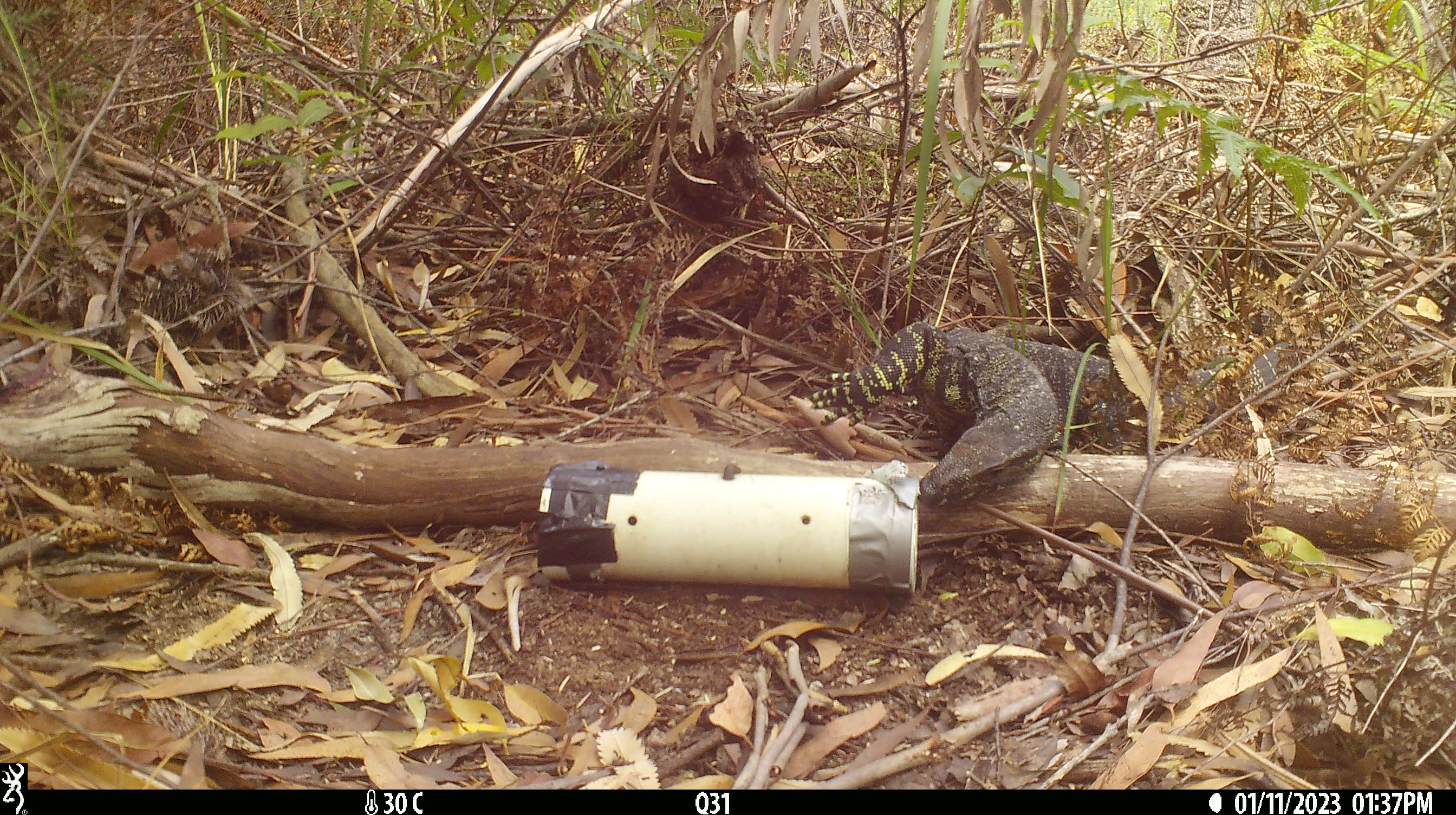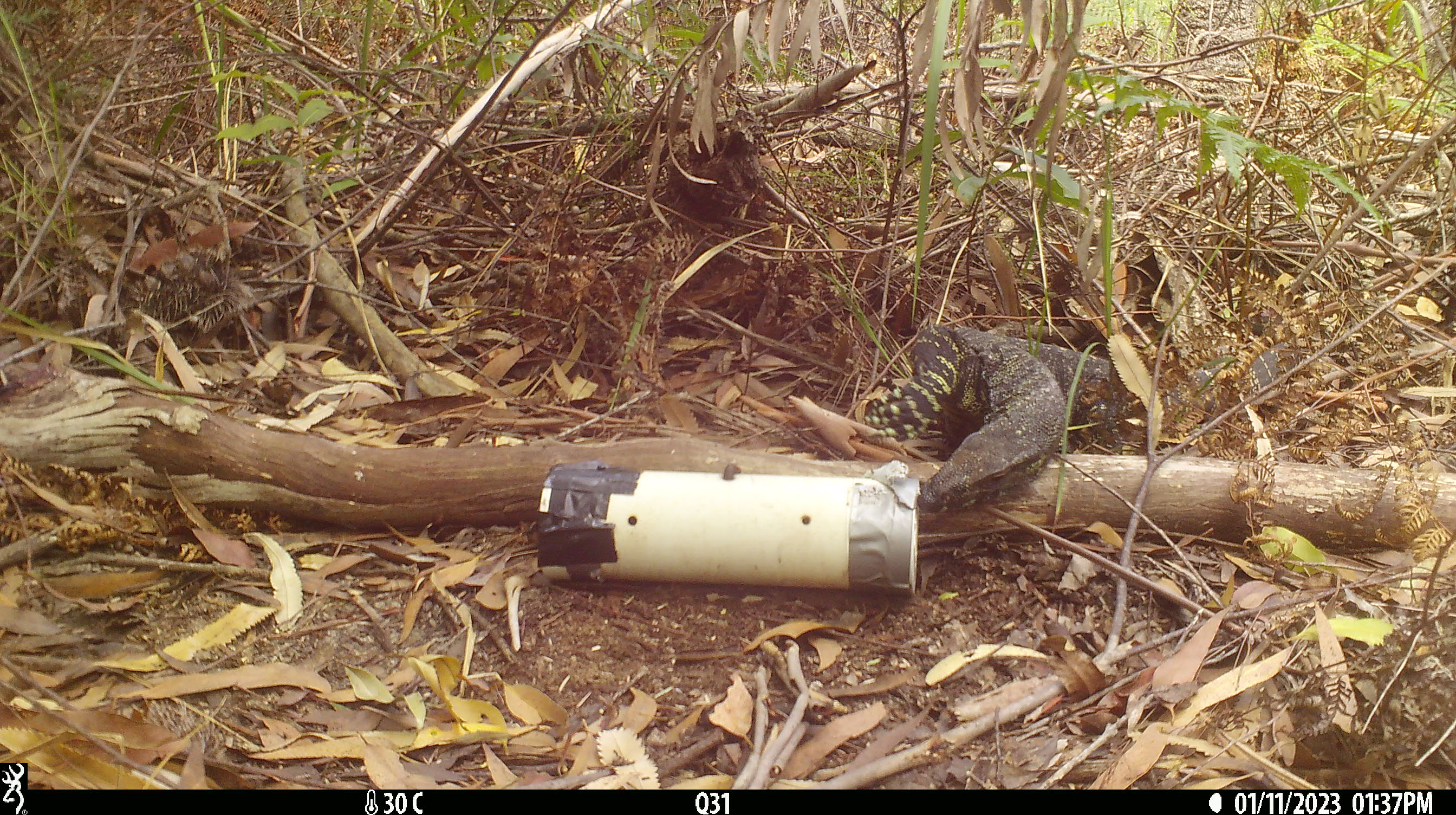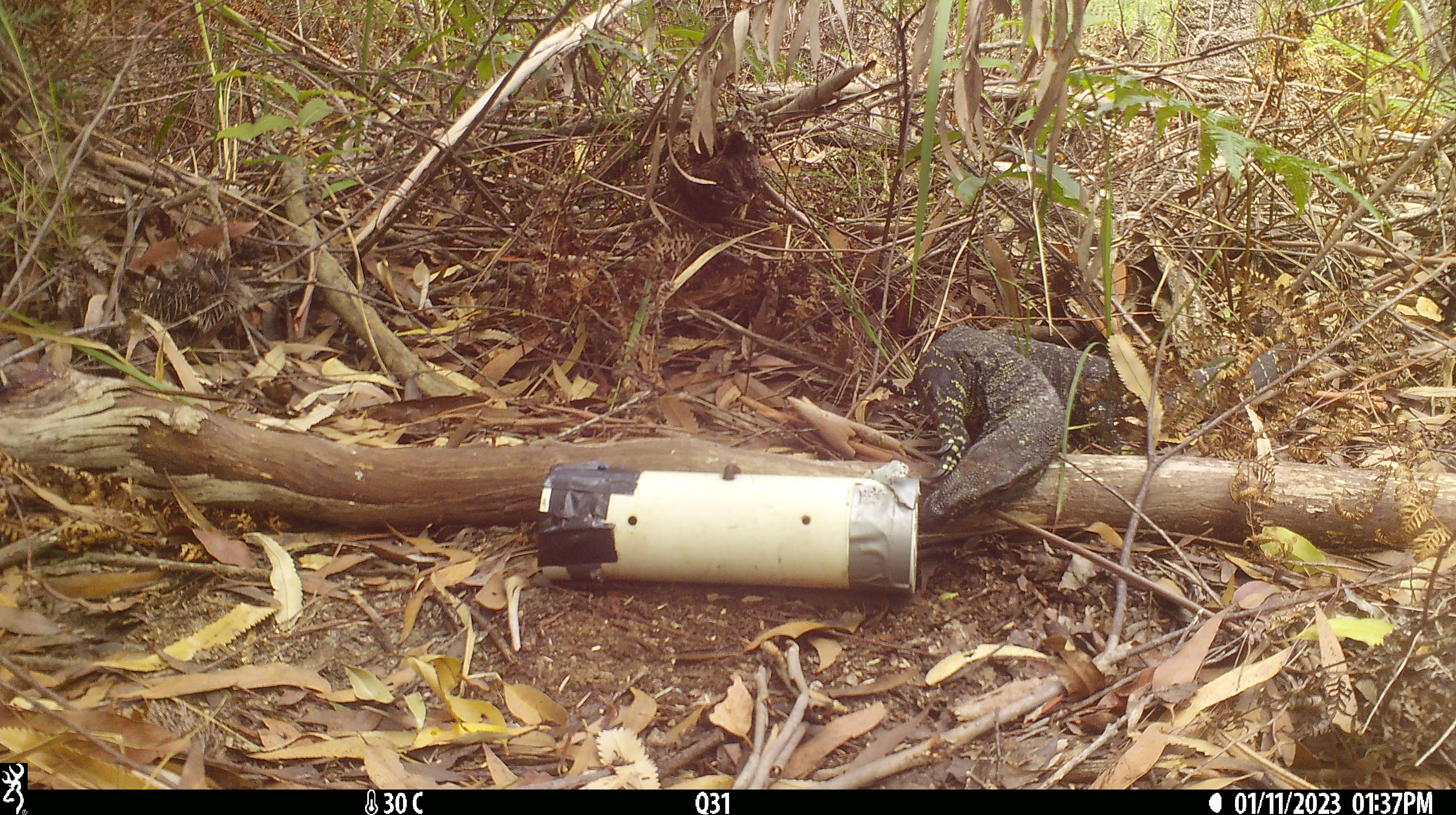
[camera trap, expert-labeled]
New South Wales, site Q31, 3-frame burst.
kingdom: Animalia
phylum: Chordata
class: Reptilia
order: Squamata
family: Varanidae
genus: Varanus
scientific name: Varanus varius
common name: lace monitor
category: goanna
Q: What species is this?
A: Goanna (lace monitor) (Varanus varius).